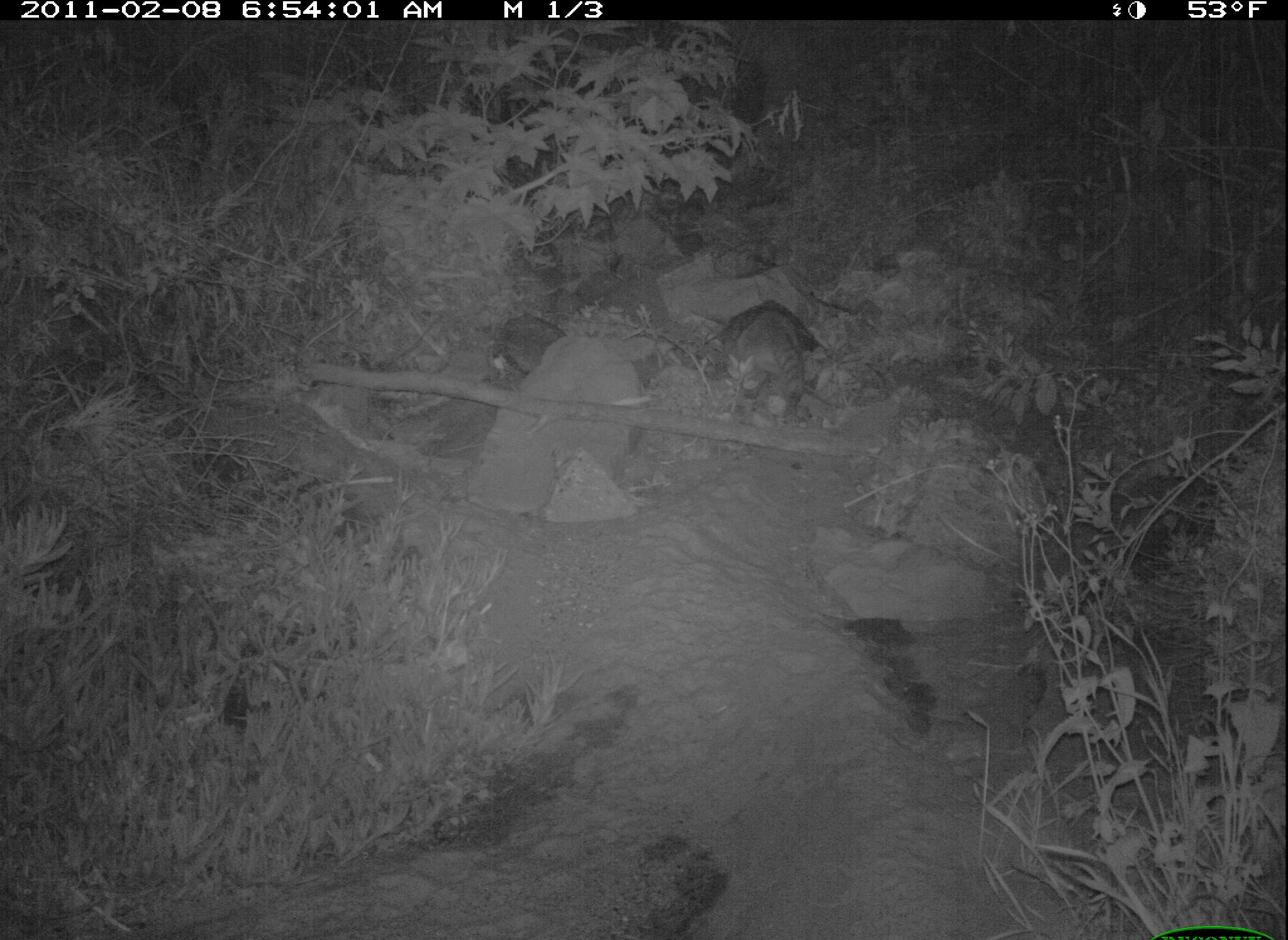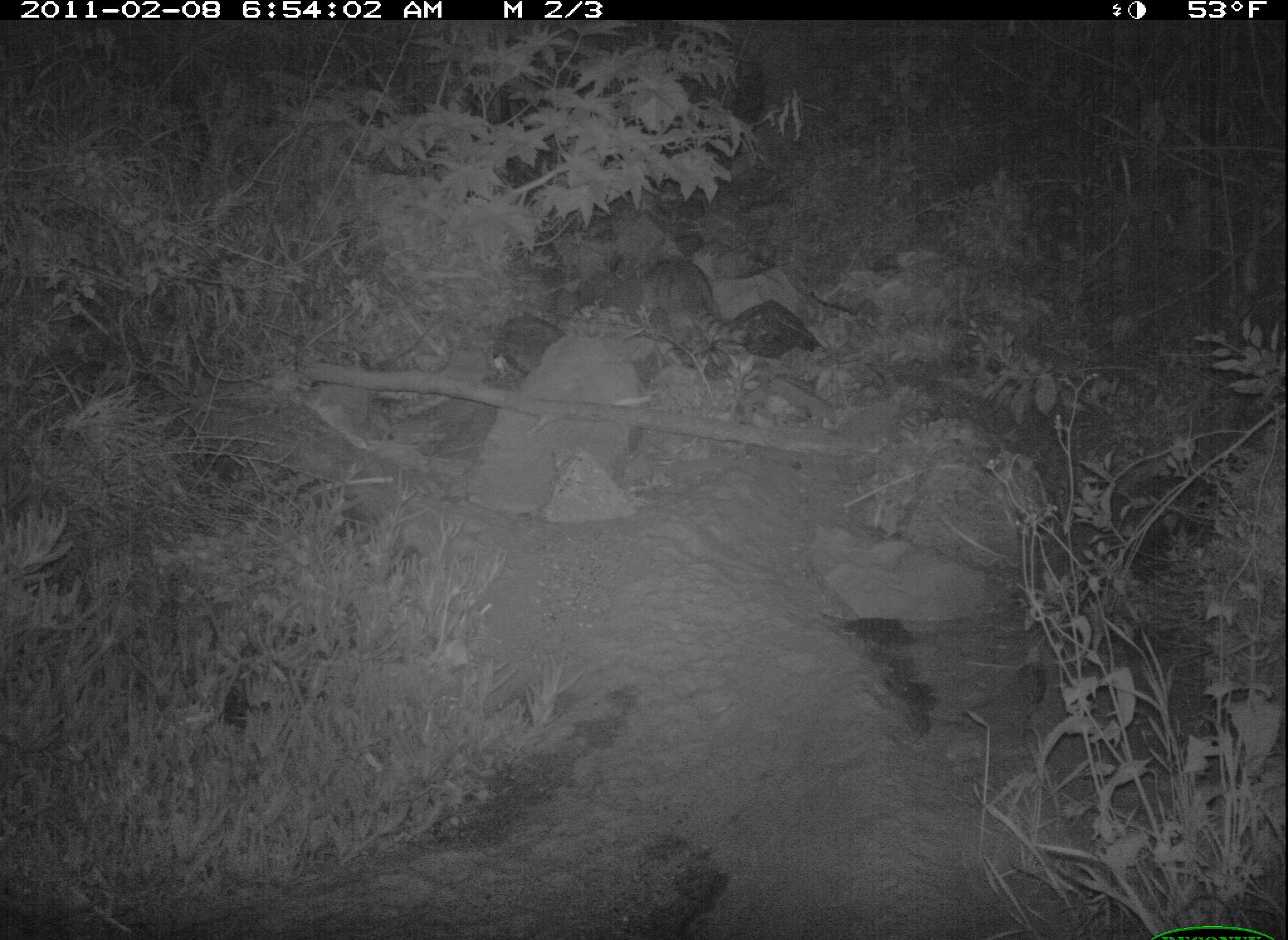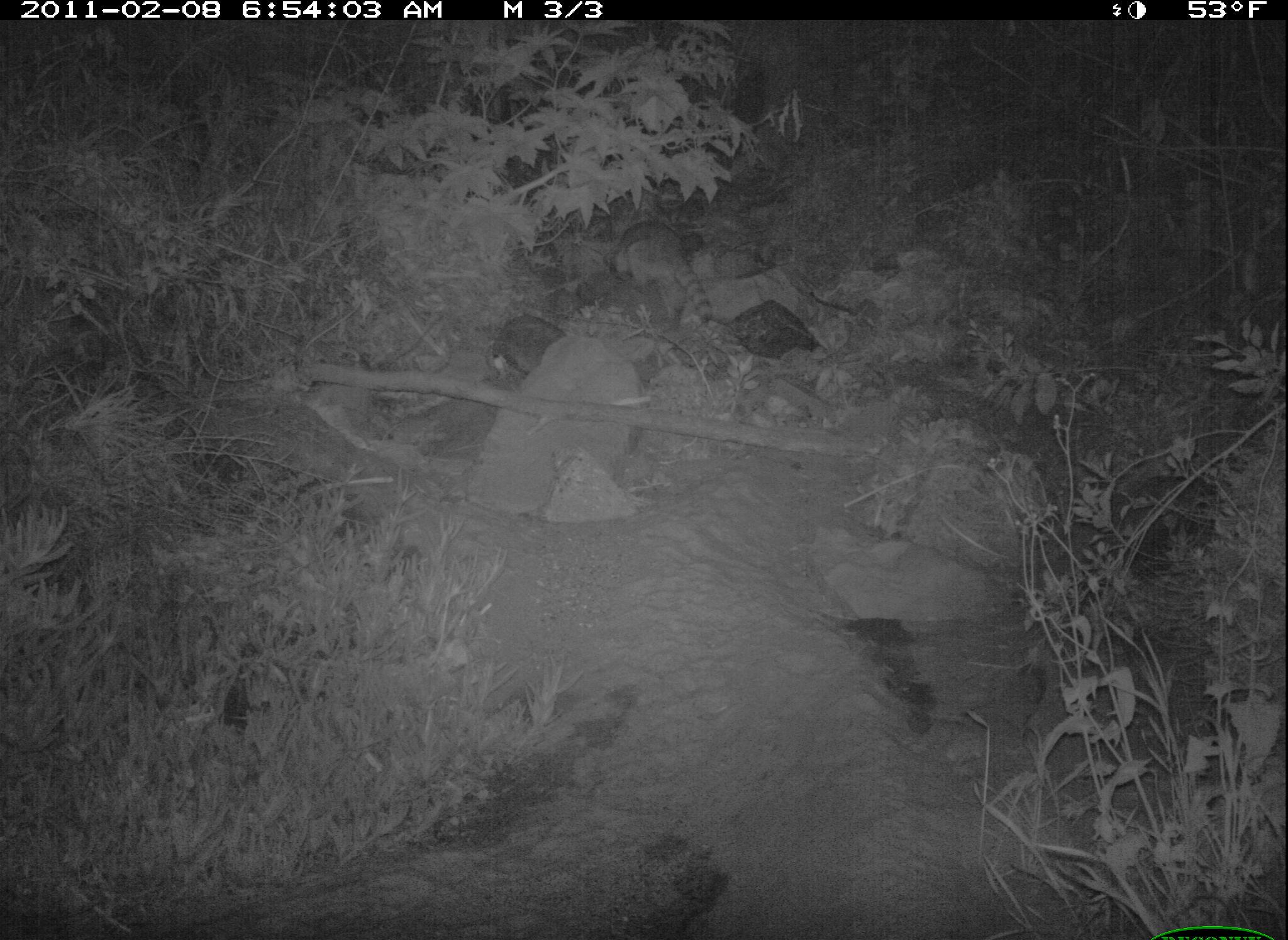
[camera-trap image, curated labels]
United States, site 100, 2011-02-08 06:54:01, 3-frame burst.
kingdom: Animalia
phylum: Chordata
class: Mammalia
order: Carnivora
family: Procyonidae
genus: Procyon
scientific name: Procyon lotor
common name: raccoon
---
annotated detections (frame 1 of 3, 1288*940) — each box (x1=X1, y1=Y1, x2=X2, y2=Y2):
raccoon: (x1=700, y1=275, x2=839, y2=427)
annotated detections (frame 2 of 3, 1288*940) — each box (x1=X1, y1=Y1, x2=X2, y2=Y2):
raccoon: (x1=628, y1=248, x2=762, y2=361)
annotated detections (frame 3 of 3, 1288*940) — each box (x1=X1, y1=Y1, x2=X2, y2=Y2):
raccoon: (x1=612, y1=190, x2=723, y2=340)